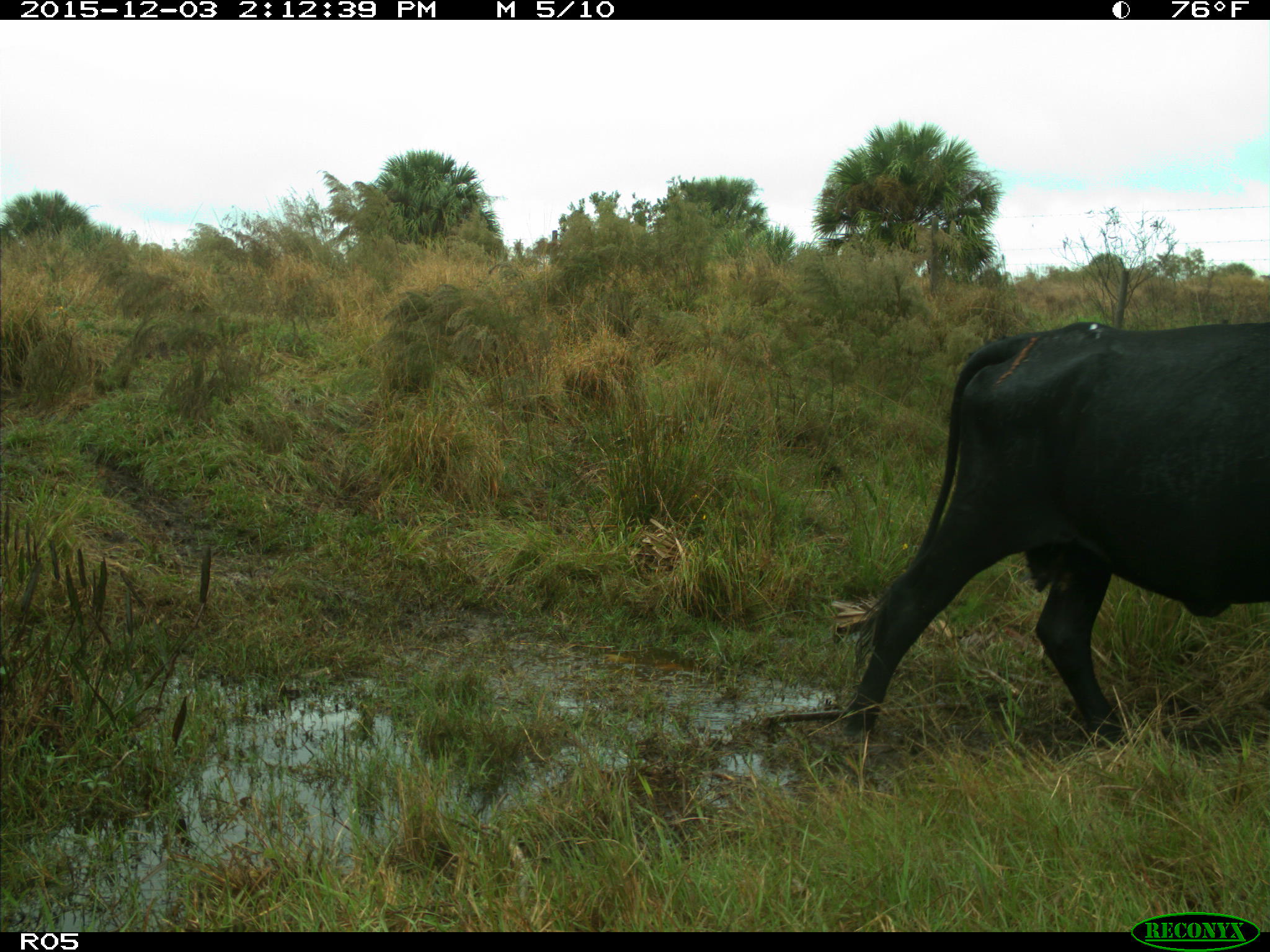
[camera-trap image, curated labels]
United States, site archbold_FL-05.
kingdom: Animalia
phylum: Chordata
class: Mammalia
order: Artiodactyla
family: Bovidae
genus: Bos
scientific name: Bos taurus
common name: domestic cow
Bos taurus (domestic cow).